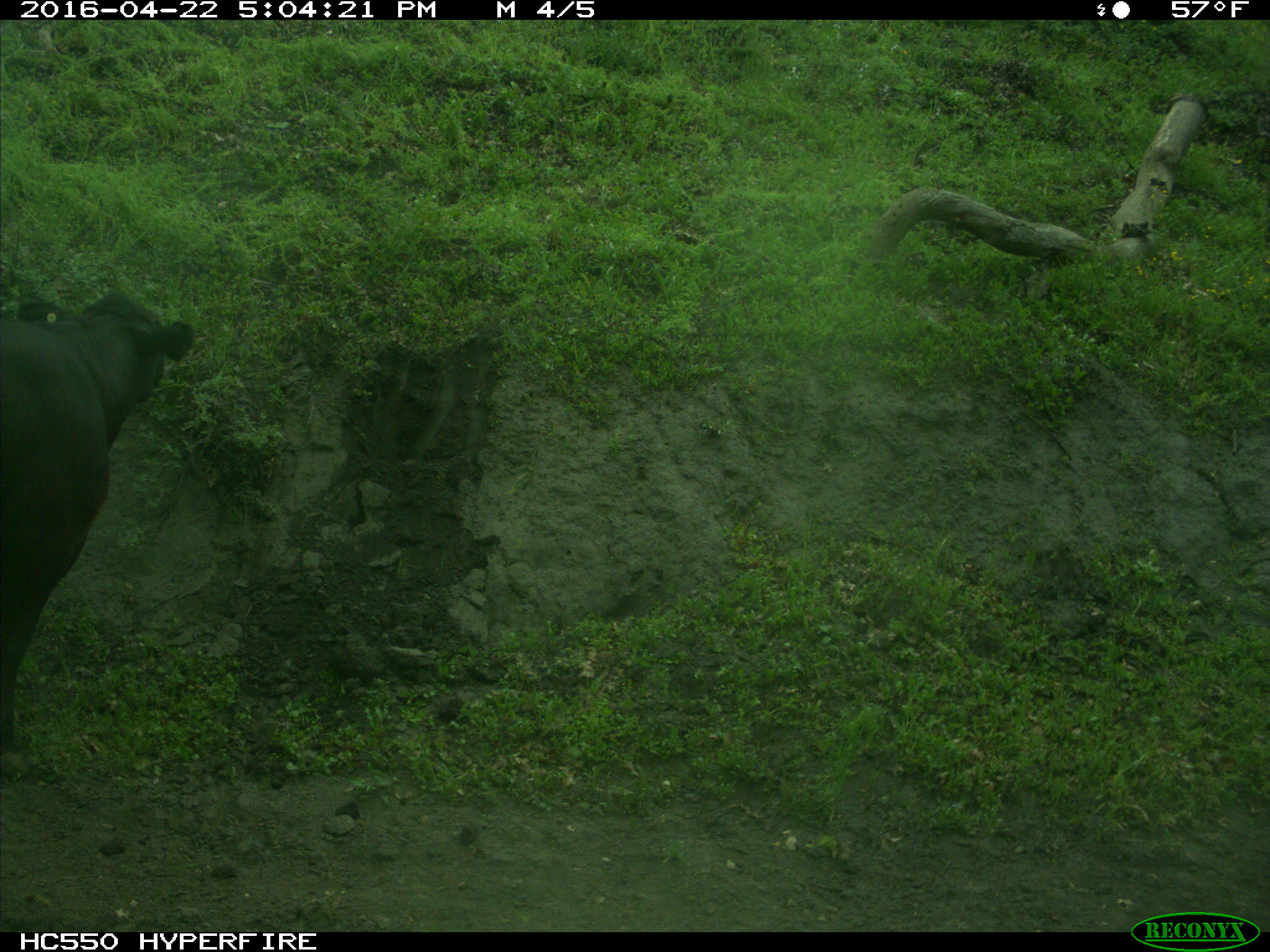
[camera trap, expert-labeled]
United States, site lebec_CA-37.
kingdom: Animalia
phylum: Chordata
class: Mammalia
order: Artiodactyla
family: Bovidae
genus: Bos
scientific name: Bos taurus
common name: domestic cow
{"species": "Bos taurus (domestic cow)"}